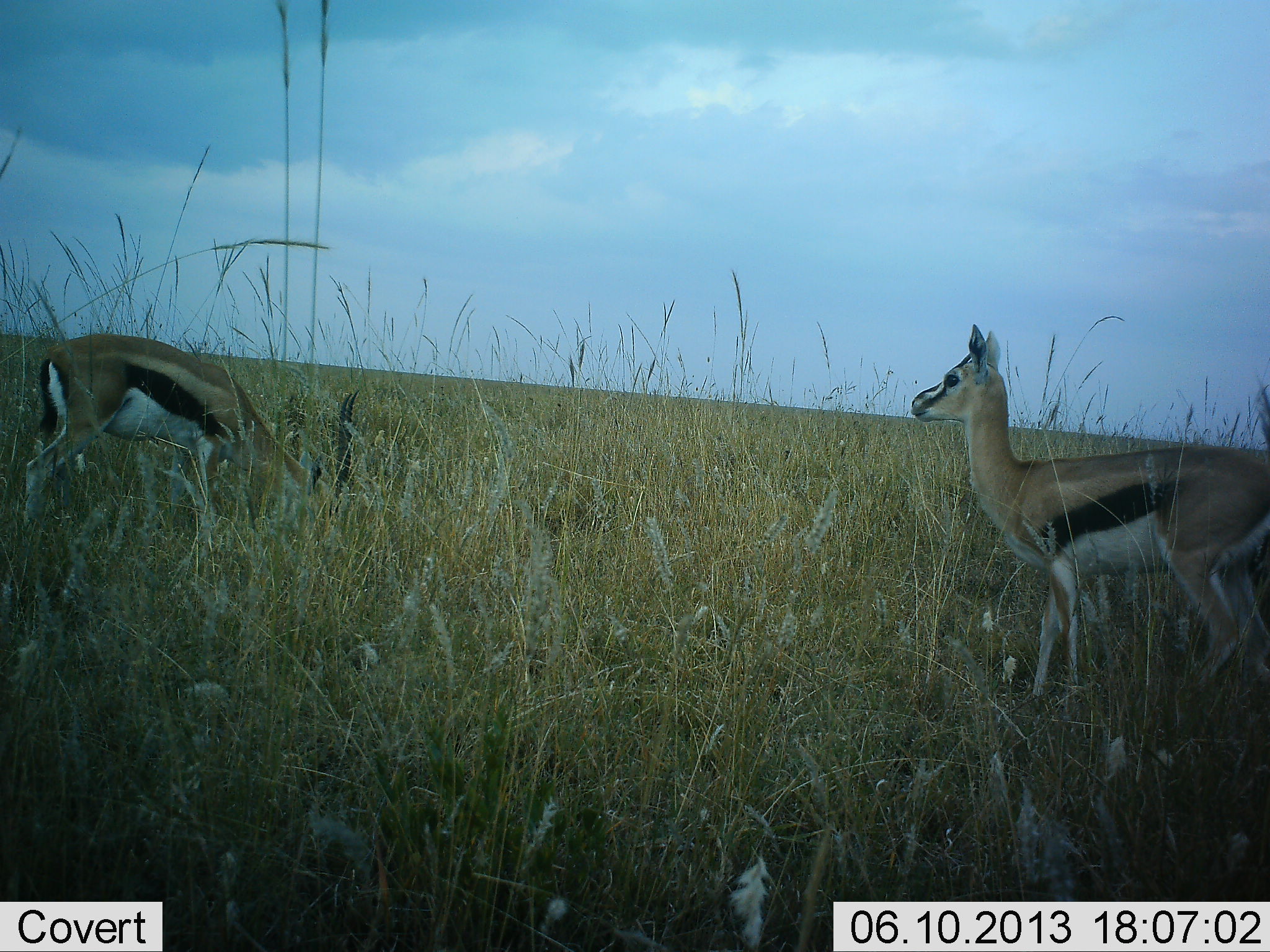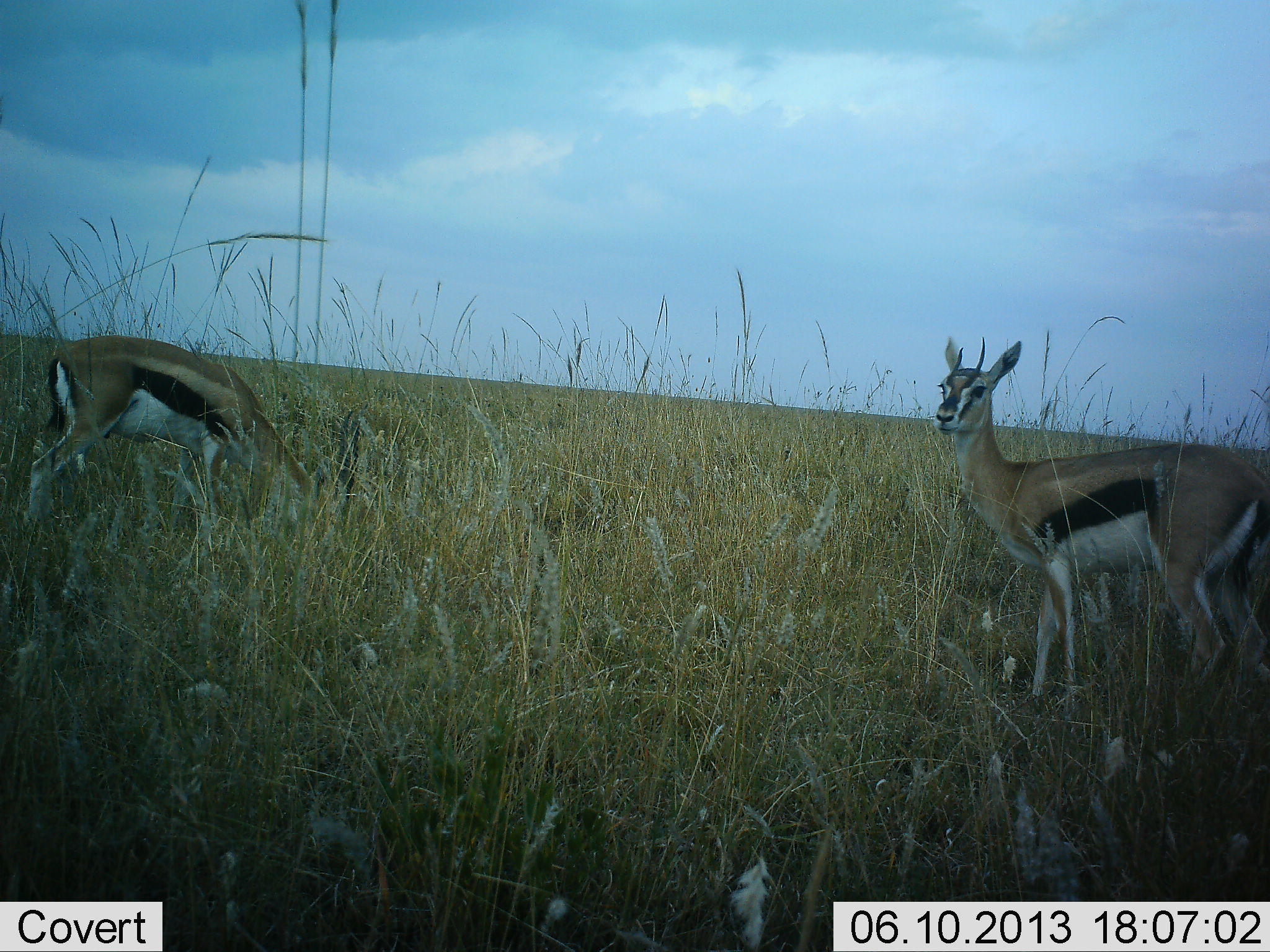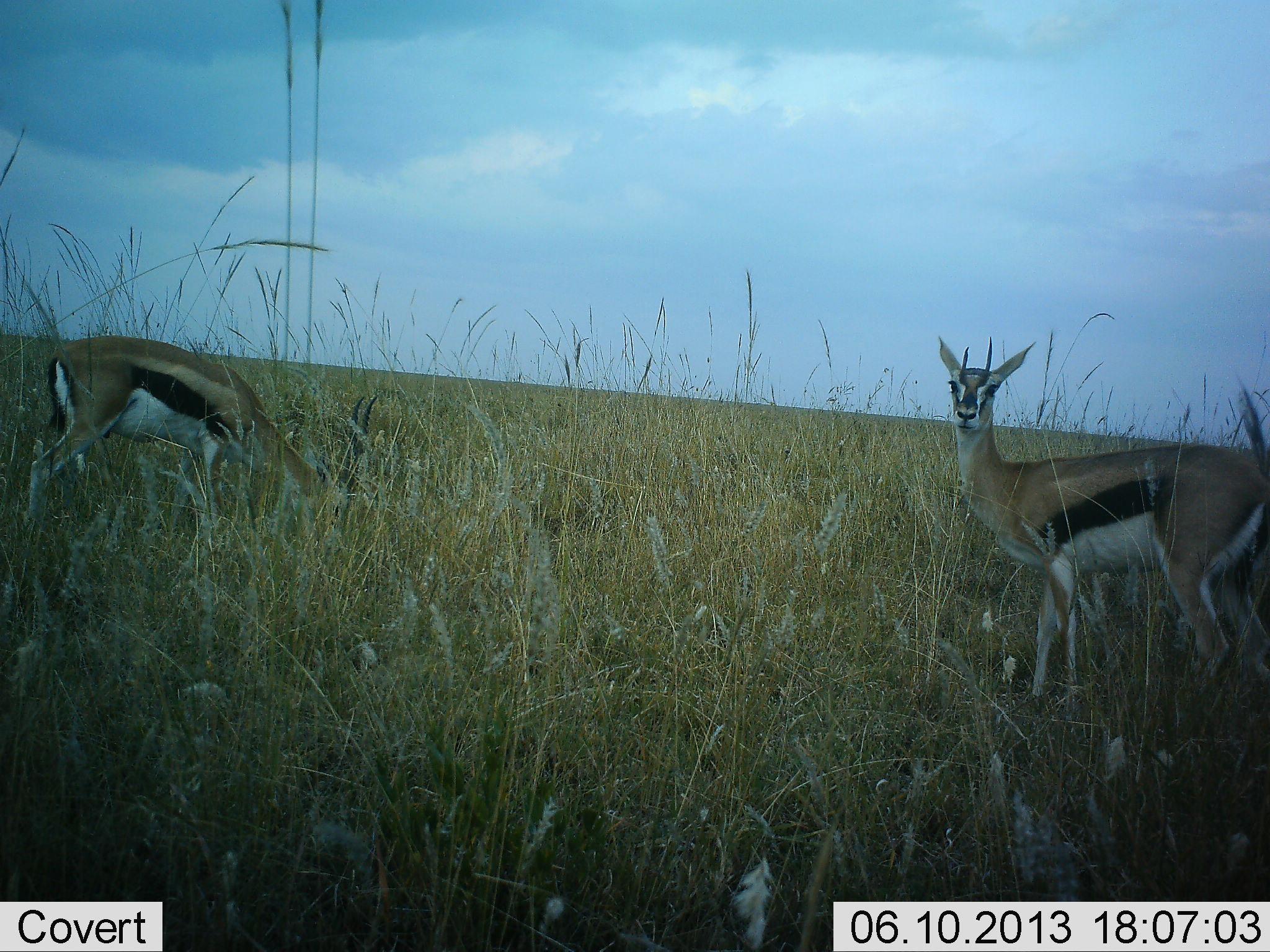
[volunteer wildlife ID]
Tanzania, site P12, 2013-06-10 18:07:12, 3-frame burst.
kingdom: Animalia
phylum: Chordata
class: Mammalia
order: Artiodactyla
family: Bovidae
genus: Eudorcas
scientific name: Eudorcas thomsonii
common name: thomson's gazelle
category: gazellethomsons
Gazellethomsons (thomson's gazelle) (Eudorcas thomsonii), count 2. Behavior (volunteer vote fractions): standing 85%, resting 0%, moving 9%, interacting 0%. Young present (vote fraction): 0%. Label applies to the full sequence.